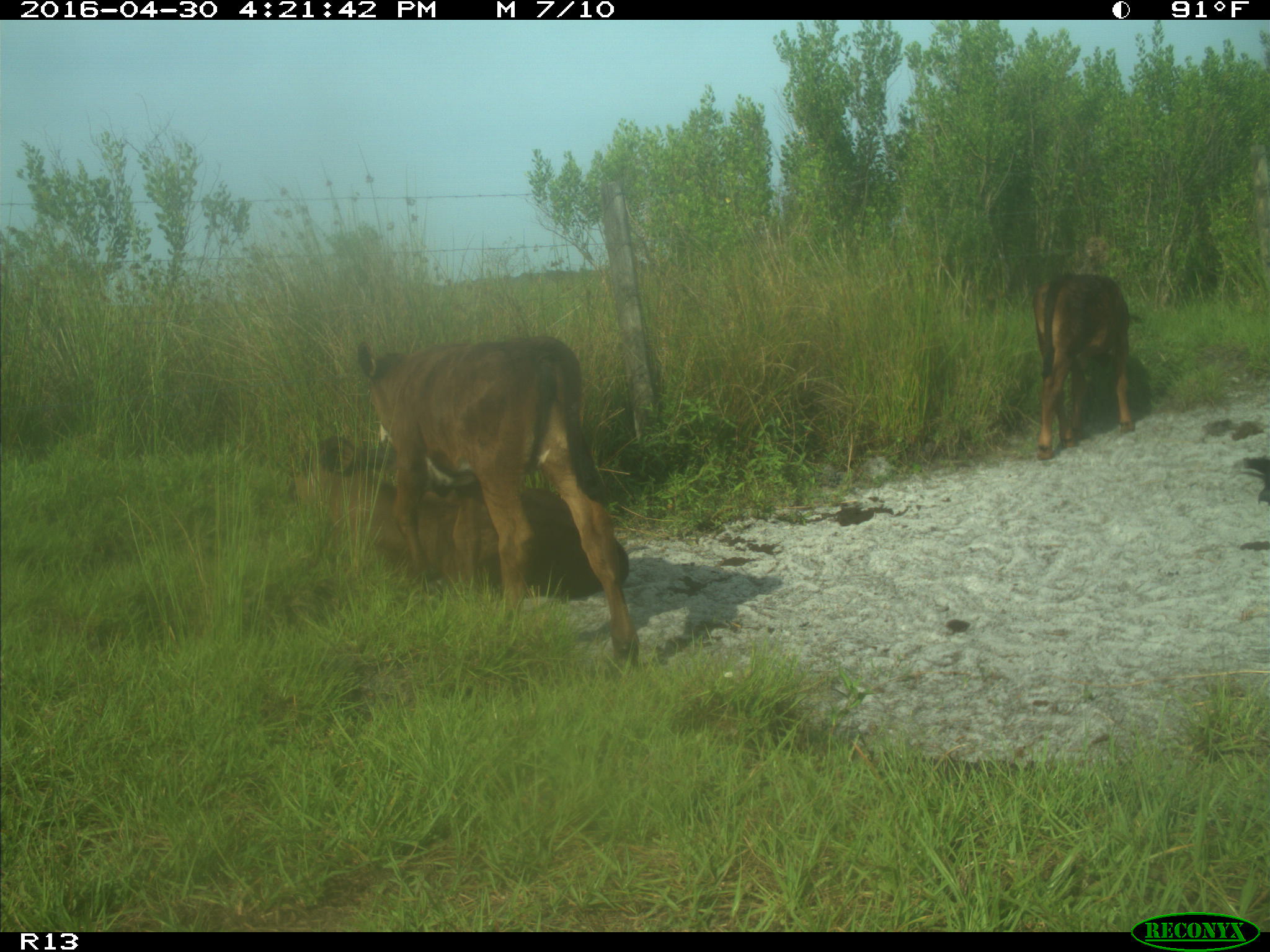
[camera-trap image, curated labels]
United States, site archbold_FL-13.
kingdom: Animalia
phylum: Chordata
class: Mammalia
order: Artiodactyla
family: Bovidae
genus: Bos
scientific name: Bos taurus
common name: domestic cow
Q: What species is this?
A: Bos taurus (domestic cow).